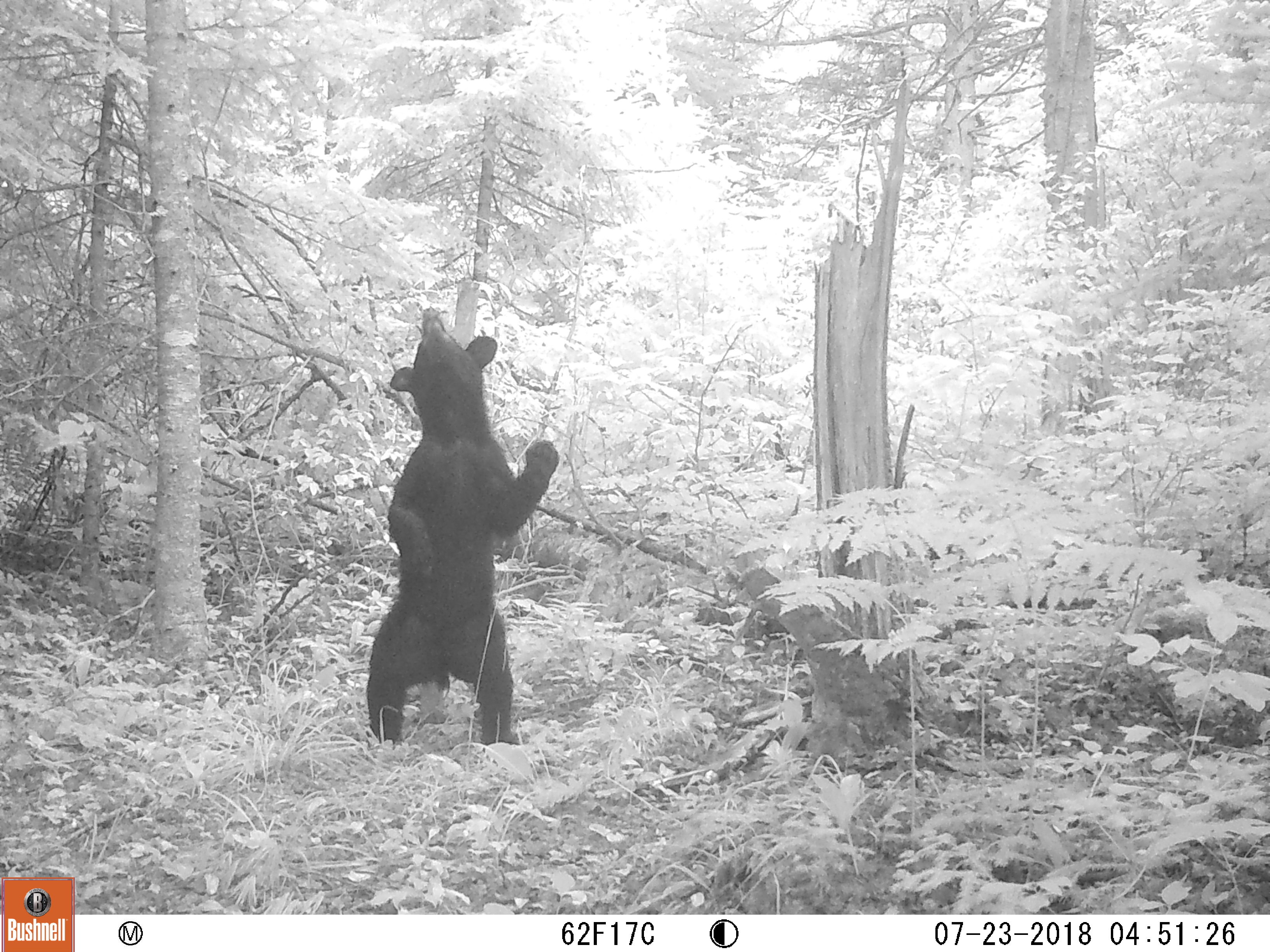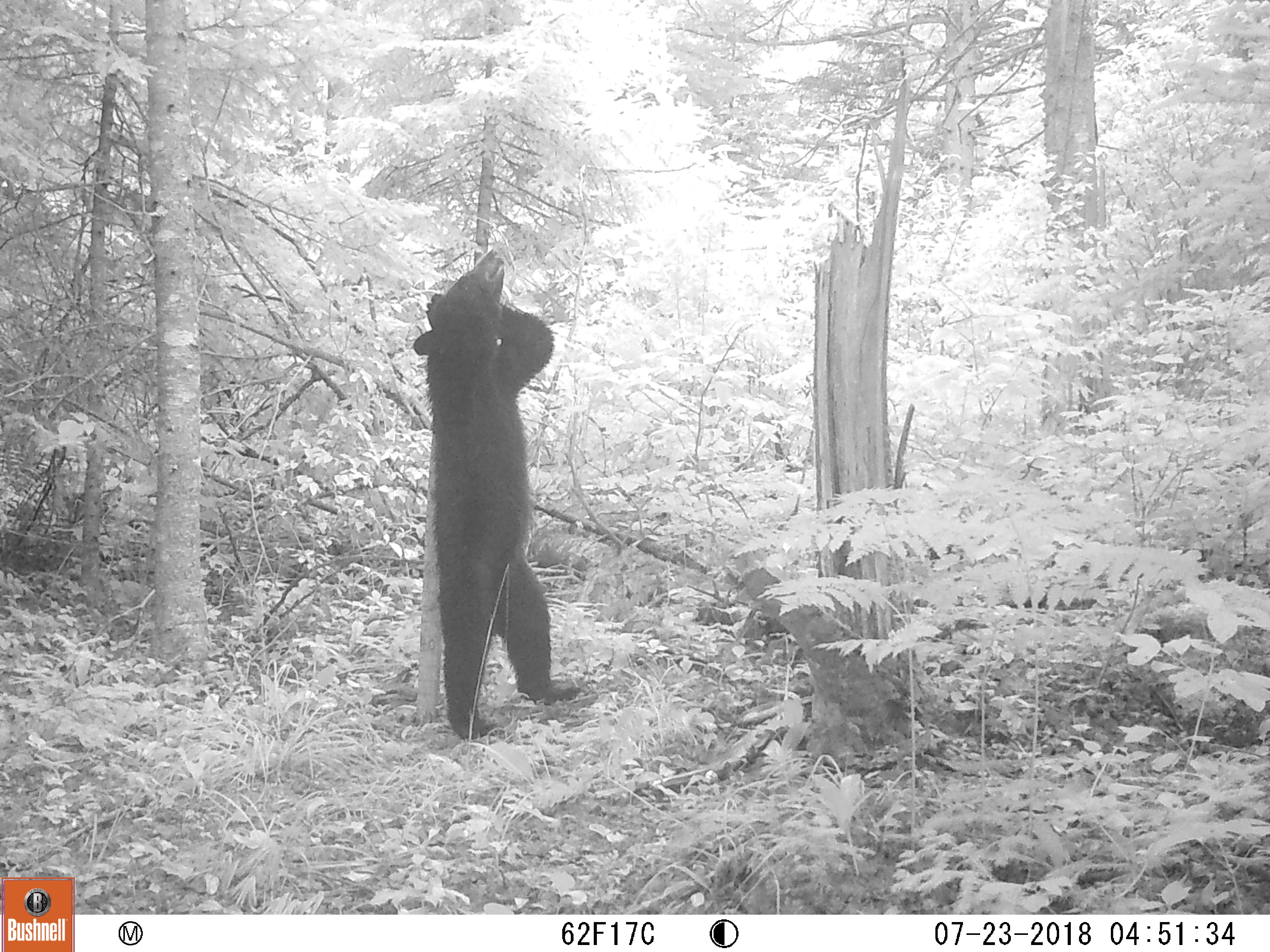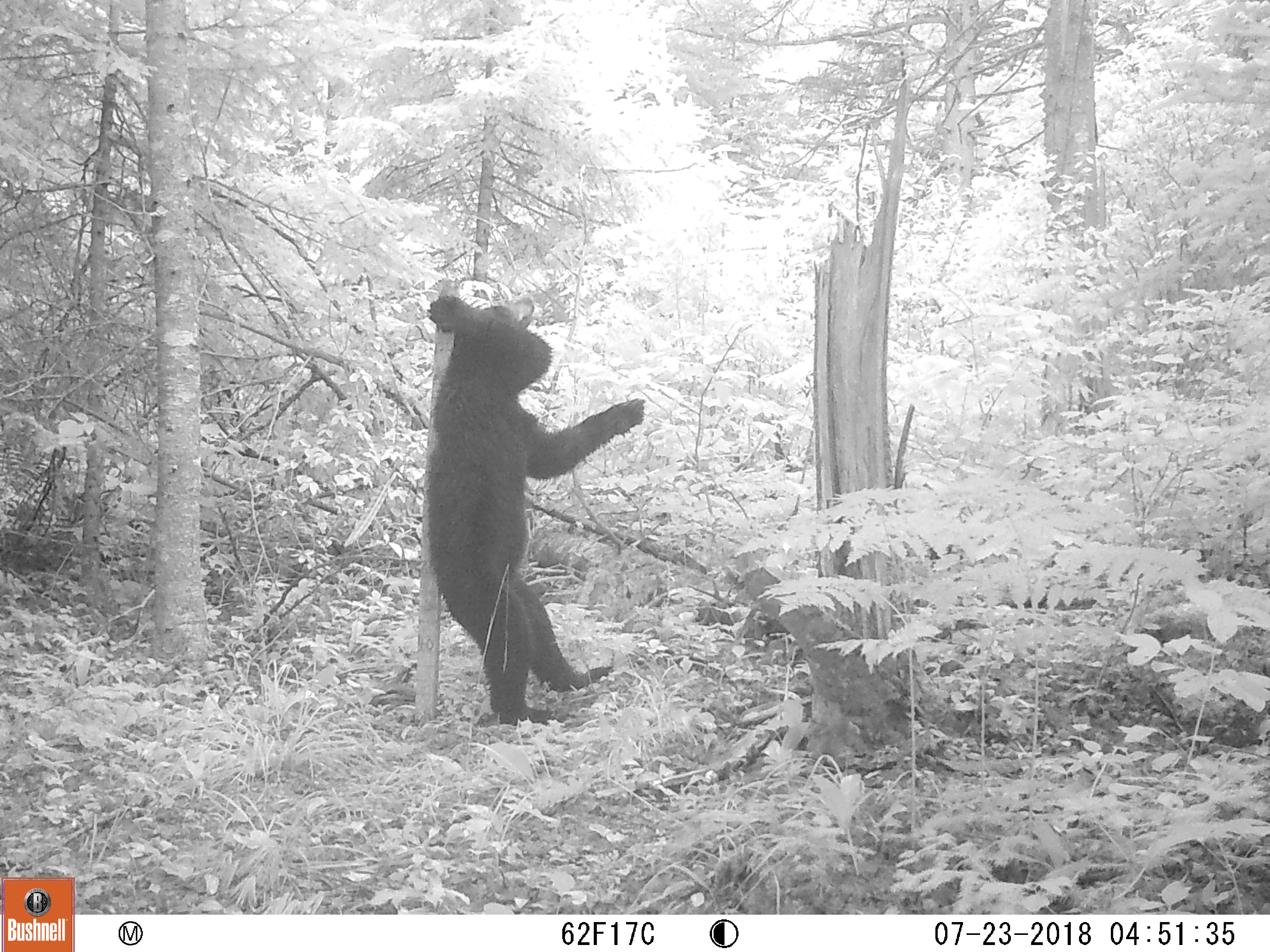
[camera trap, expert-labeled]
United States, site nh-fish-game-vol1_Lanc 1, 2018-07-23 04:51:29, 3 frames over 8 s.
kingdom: Animalia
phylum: Chordata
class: Mammalia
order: Carnivora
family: Ursidae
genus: Ursus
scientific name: Ursus americanus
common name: black bear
Black bear (Ursus americanus).